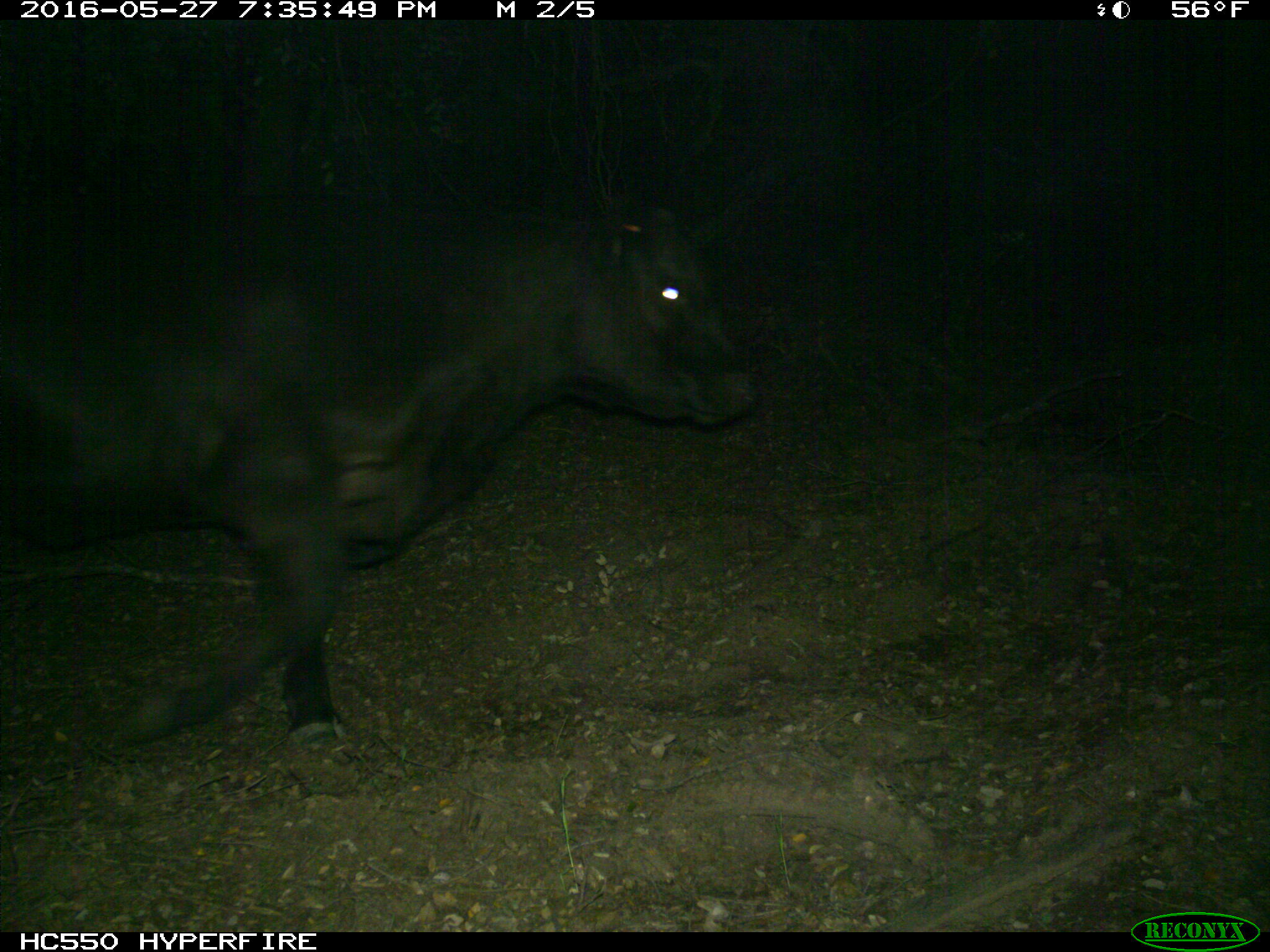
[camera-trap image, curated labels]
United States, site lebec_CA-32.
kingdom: Animalia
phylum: Chordata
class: Mammalia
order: Artiodactyla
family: Bovidae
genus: Bos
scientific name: Bos taurus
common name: domestic cow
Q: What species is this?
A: Bos taurus (domestic cow).